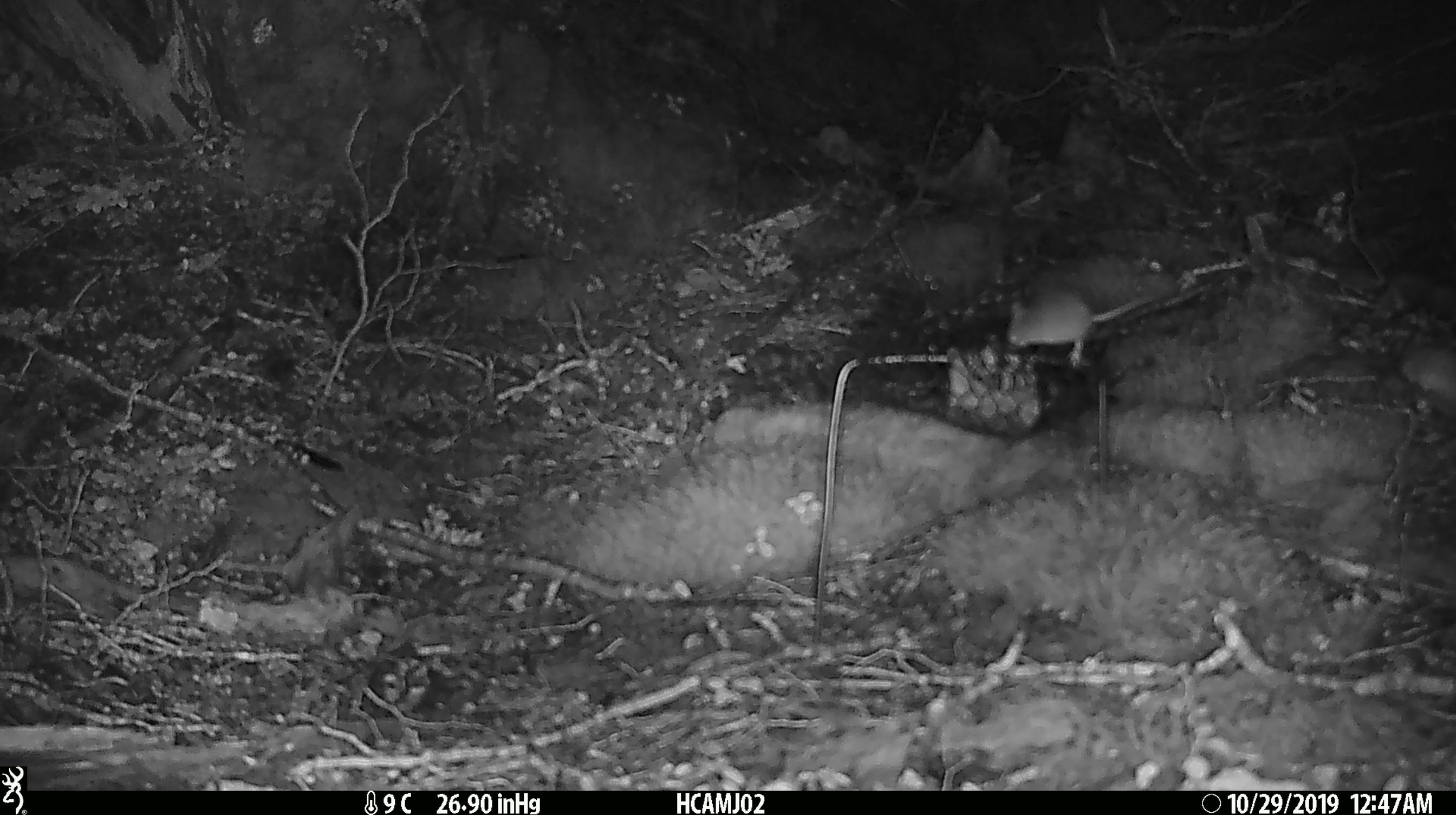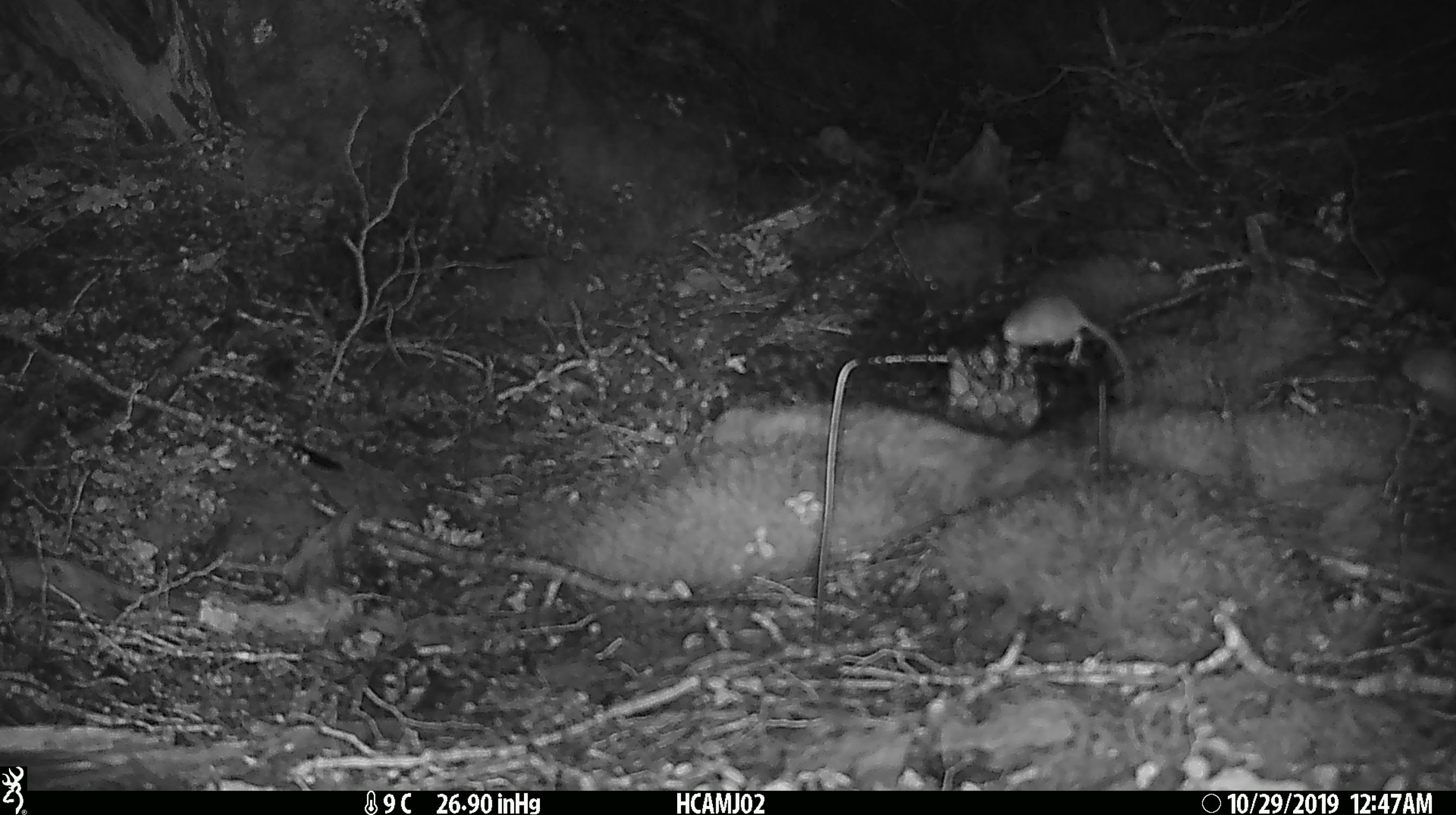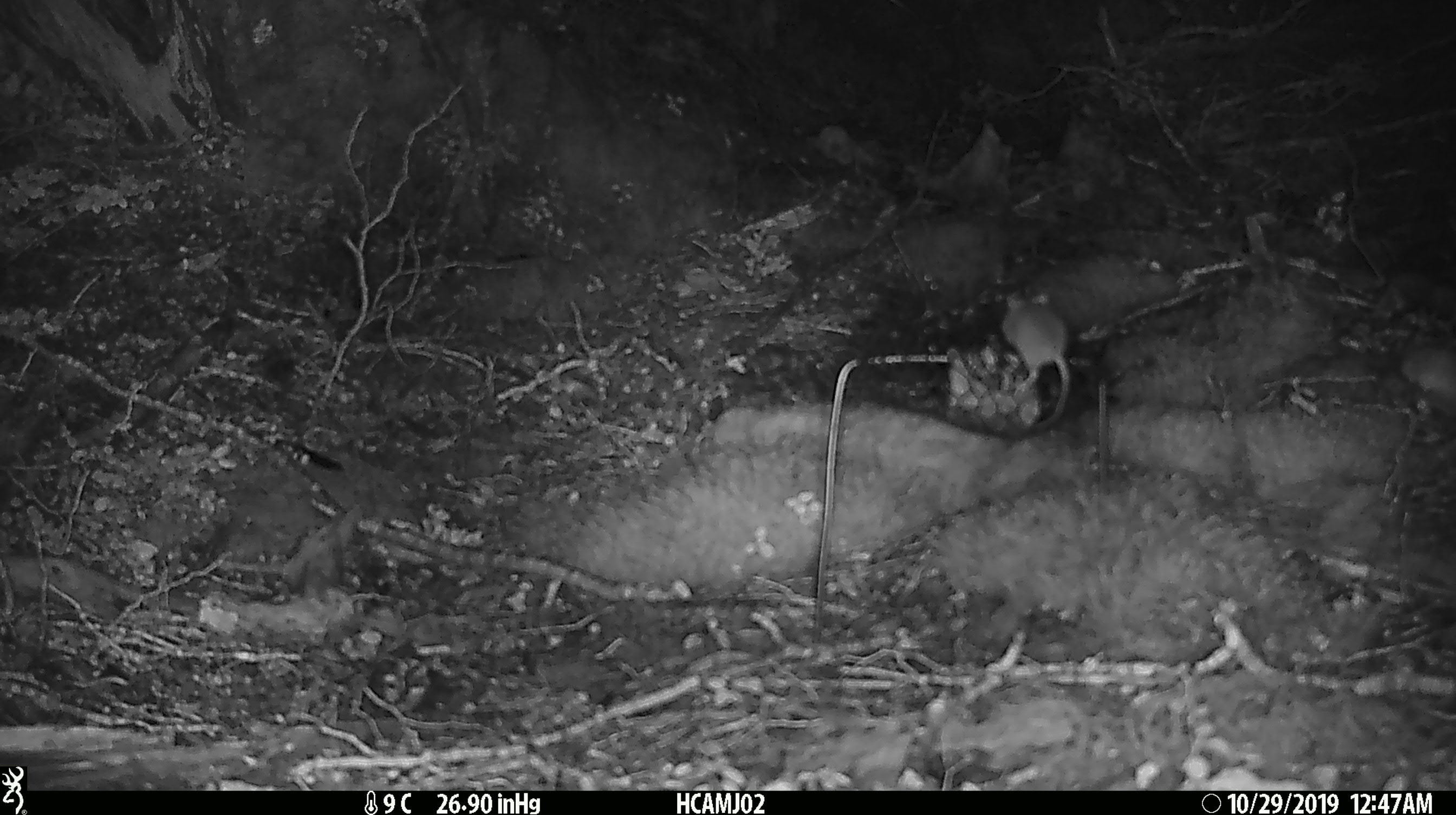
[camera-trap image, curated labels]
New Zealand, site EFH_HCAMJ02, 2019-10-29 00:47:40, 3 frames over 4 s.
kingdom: Animalia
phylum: Chordata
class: Mammalia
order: Rodentia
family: Muridae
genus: Mus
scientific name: Mus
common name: mouse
Mouse (Mus).